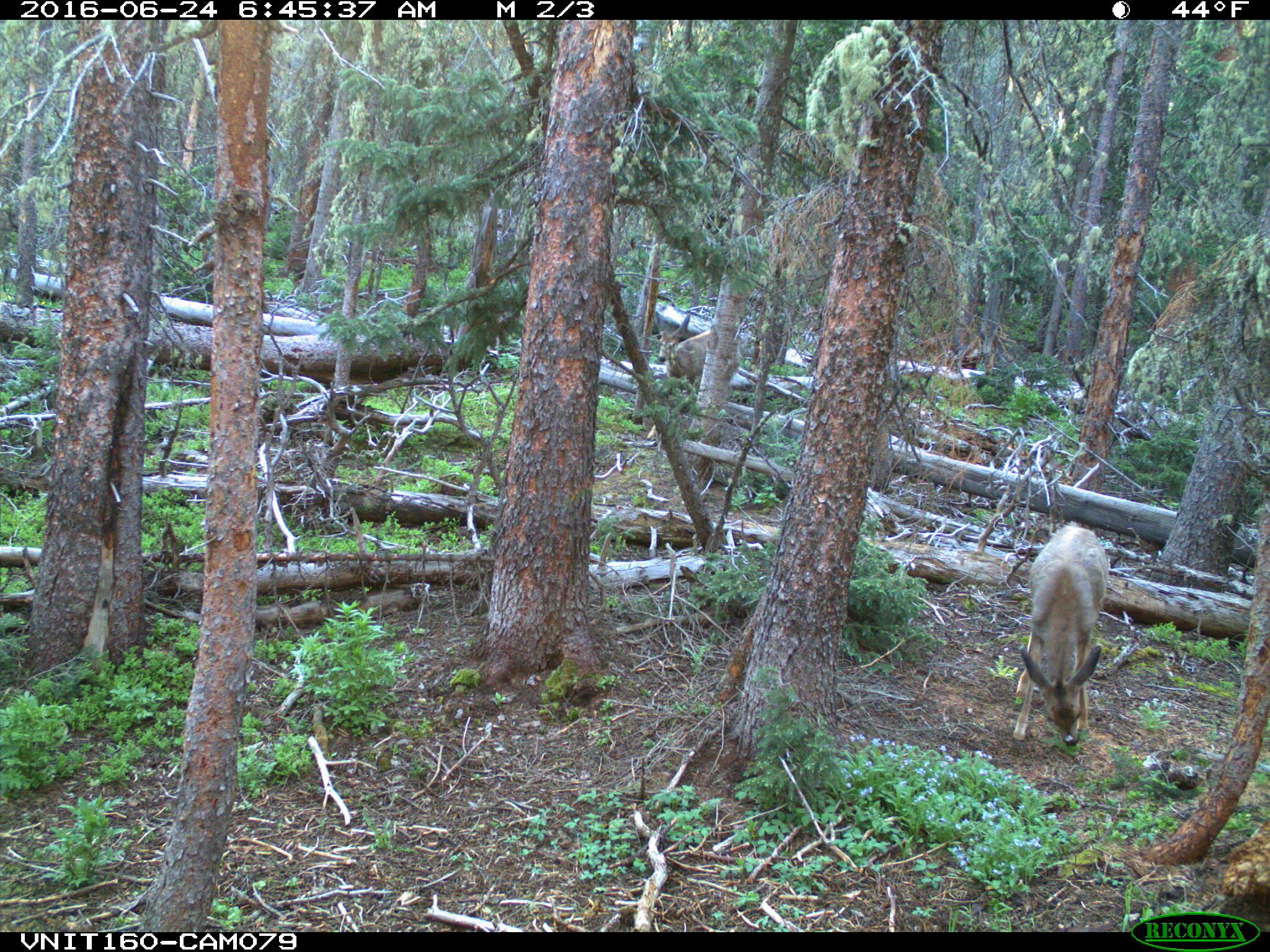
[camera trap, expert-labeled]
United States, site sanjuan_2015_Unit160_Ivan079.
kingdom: Animalia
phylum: Chordata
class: Mammalia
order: Artiodactyla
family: Cervidae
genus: Odocoileus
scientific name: Odocoileus hemionus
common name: mule deer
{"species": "Odocoileus hemionus (mule deer)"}